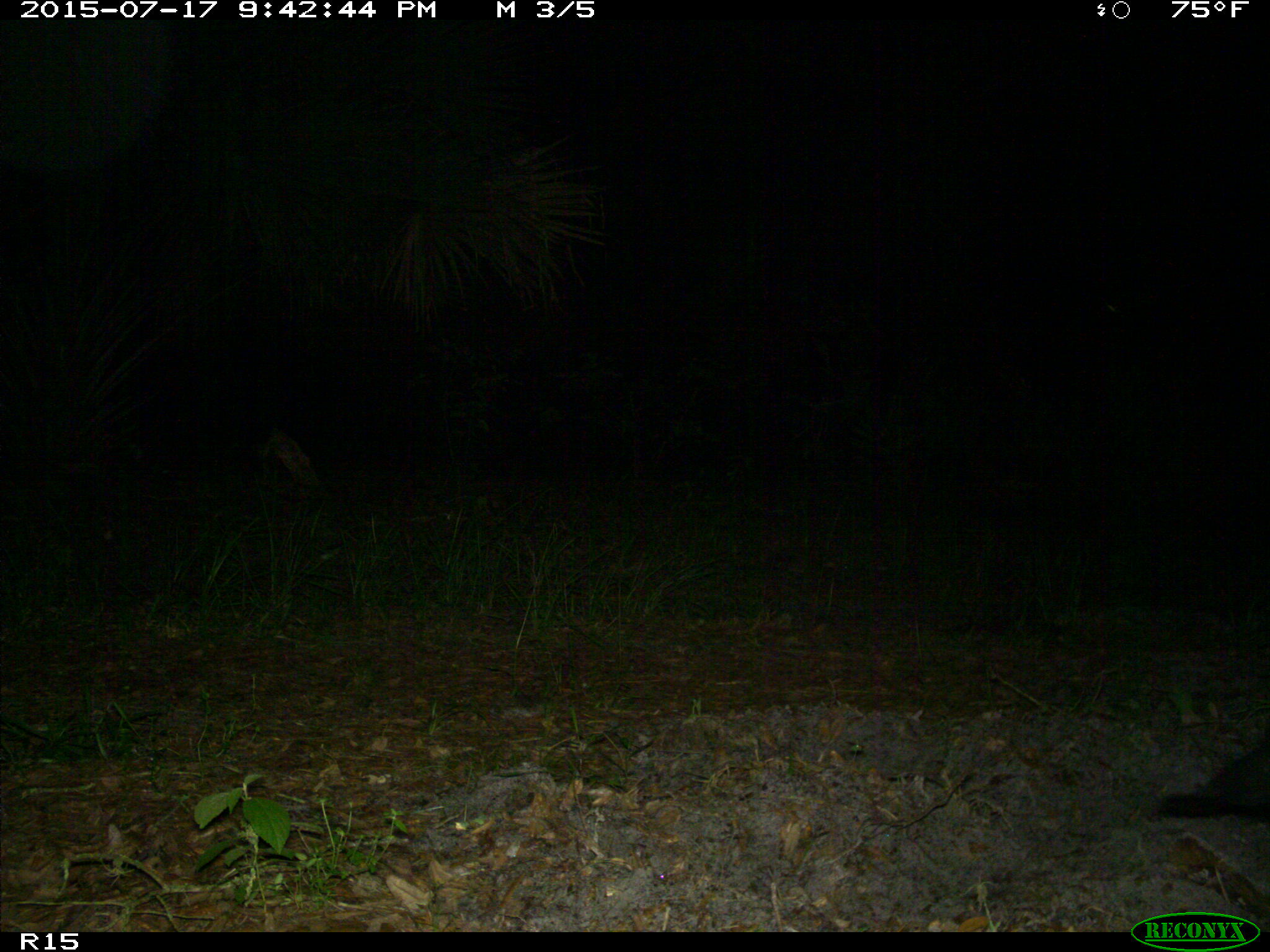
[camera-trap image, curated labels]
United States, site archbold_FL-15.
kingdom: Animalia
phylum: Chordata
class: Mammalia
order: Artiodactyla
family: Suidae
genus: Sus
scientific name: Sus scrofa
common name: wild boar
Sus scrofa (wild boar).